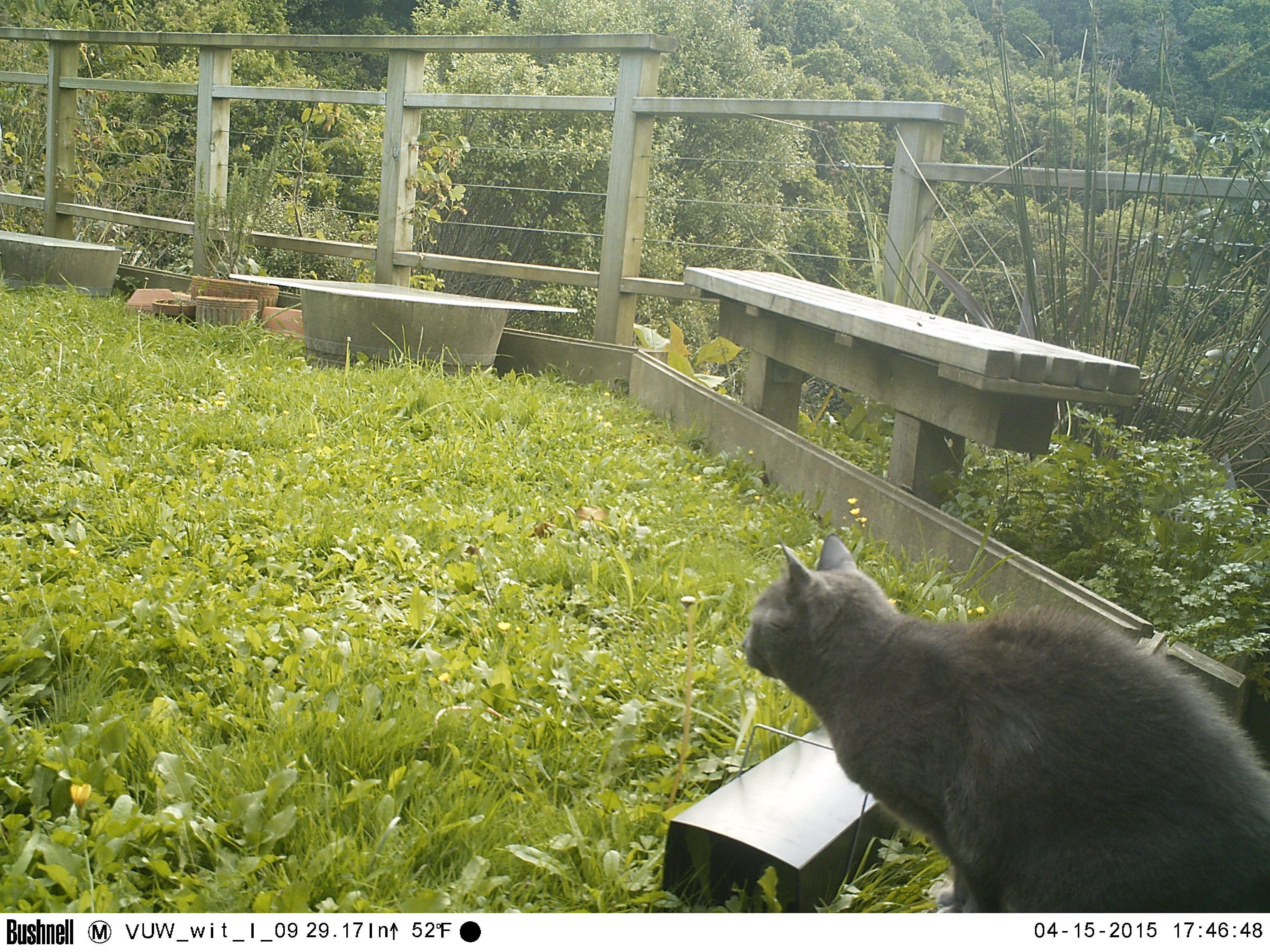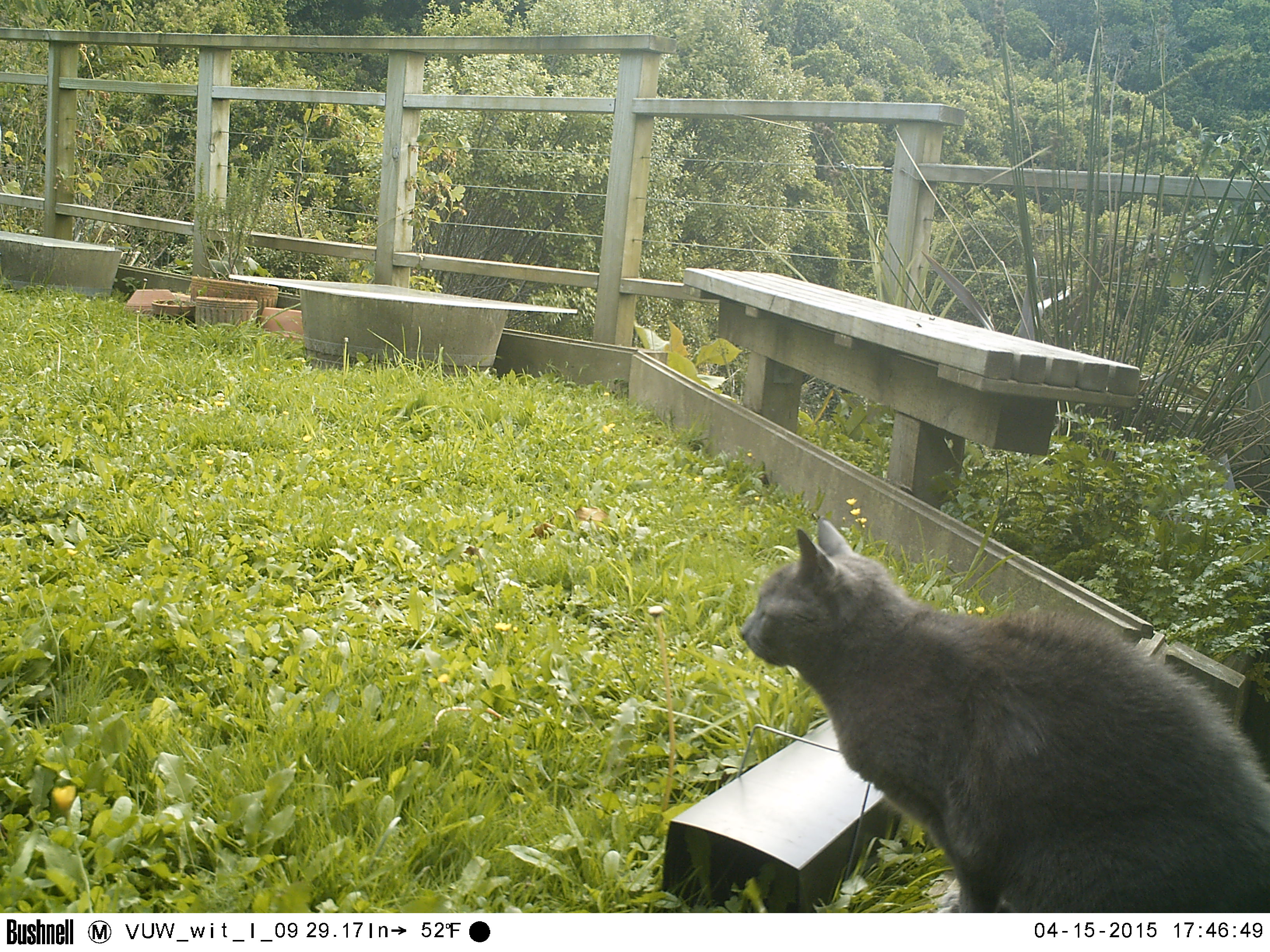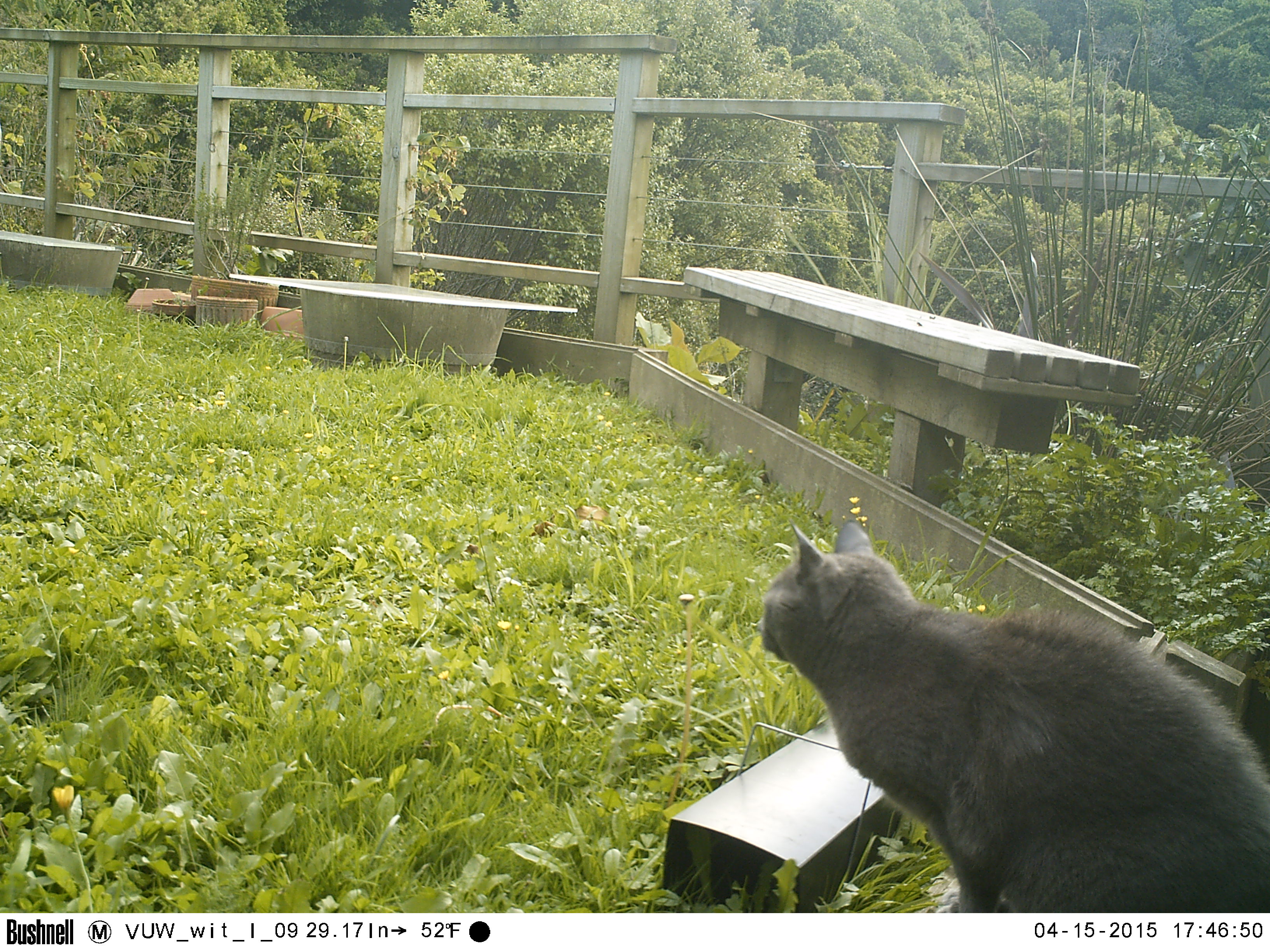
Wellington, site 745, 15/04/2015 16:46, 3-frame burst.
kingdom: Animalia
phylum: Chordata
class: Mammalia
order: Carnivora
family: Felidae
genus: Felis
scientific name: Felis catus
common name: cat